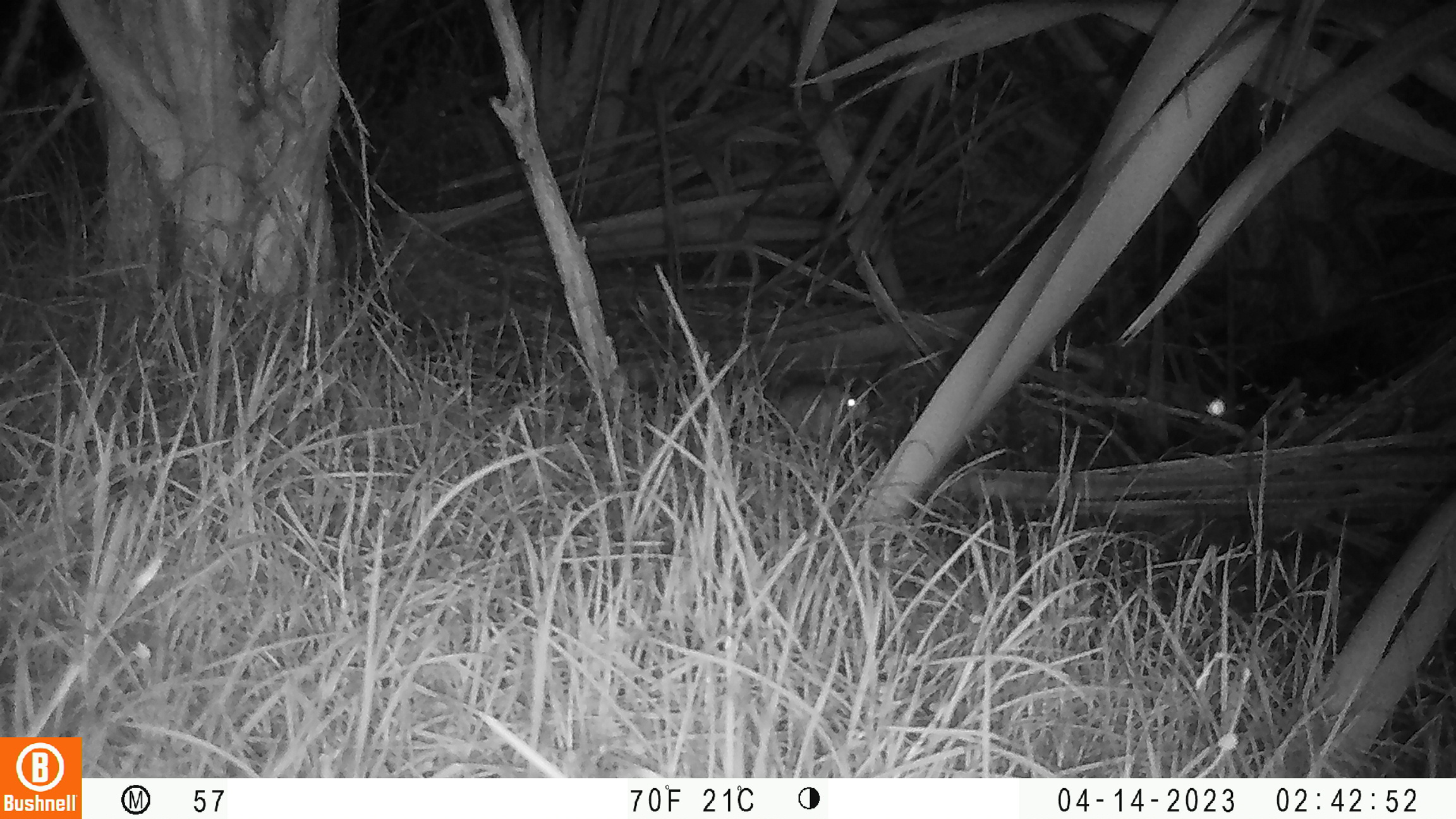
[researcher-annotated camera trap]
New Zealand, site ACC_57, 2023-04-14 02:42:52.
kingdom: Animalia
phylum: Chordata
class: Mammalia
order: Rodentia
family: Muridae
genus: Rattus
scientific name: Rattus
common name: rat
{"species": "rat (Rattus)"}